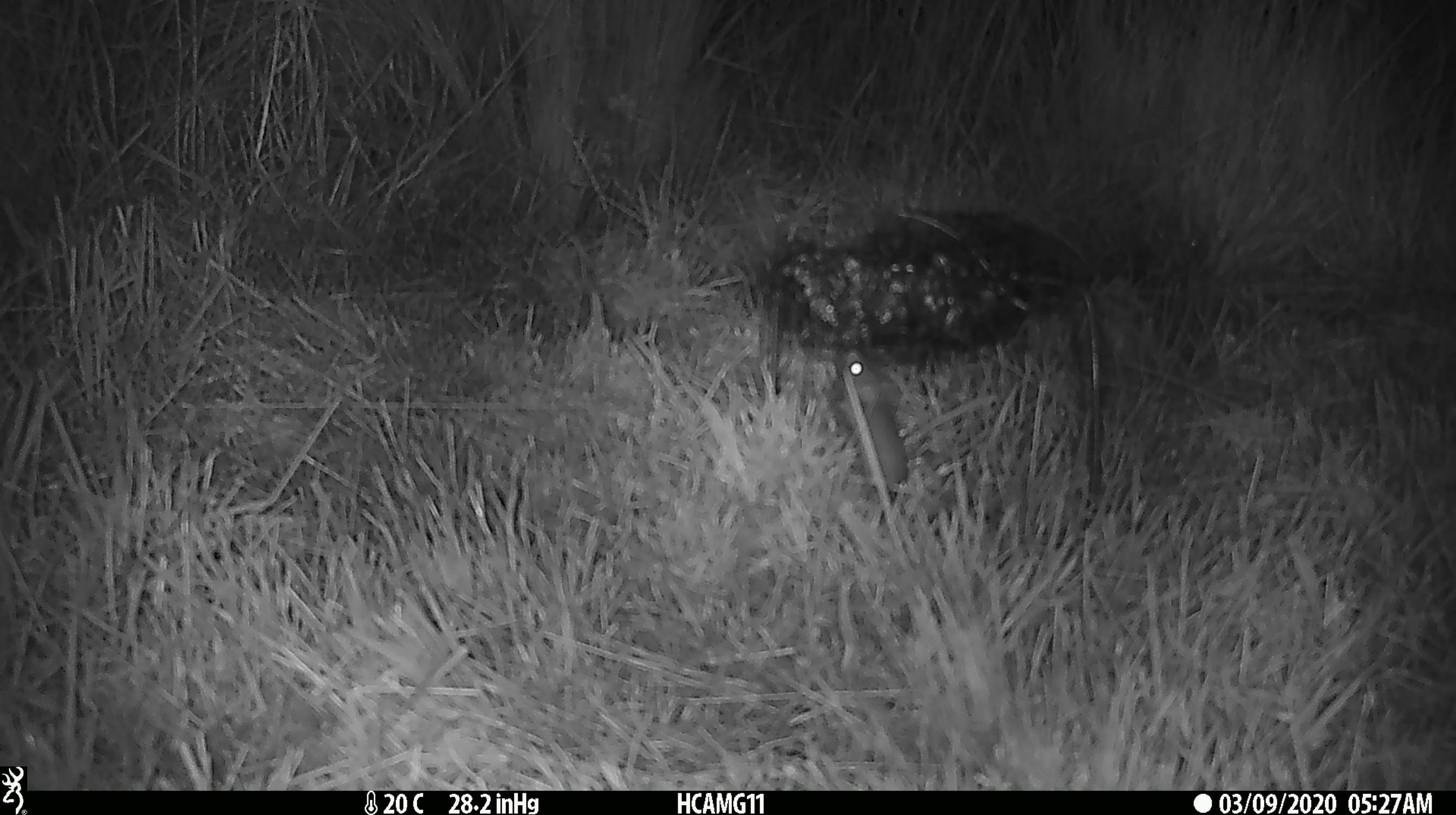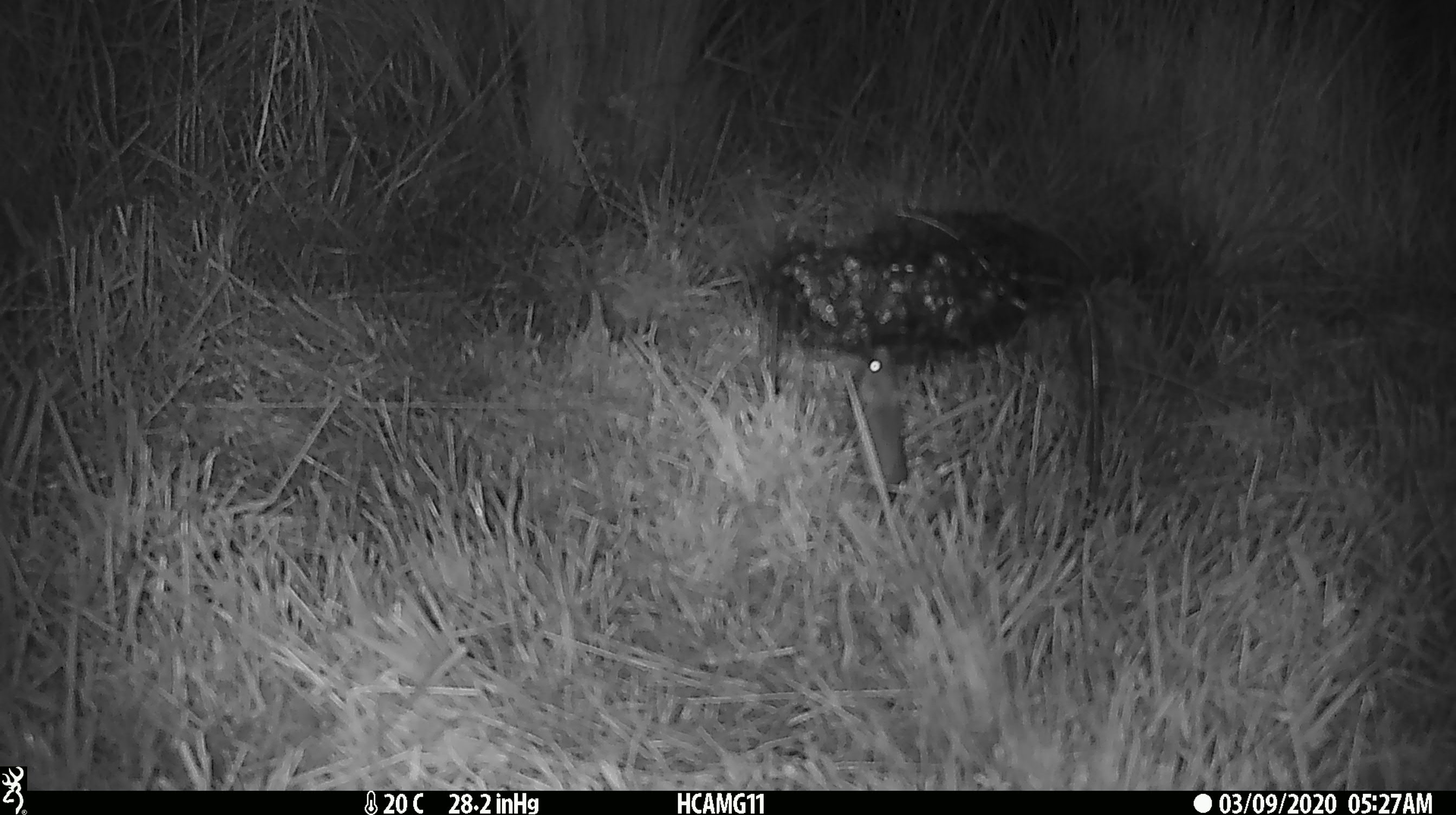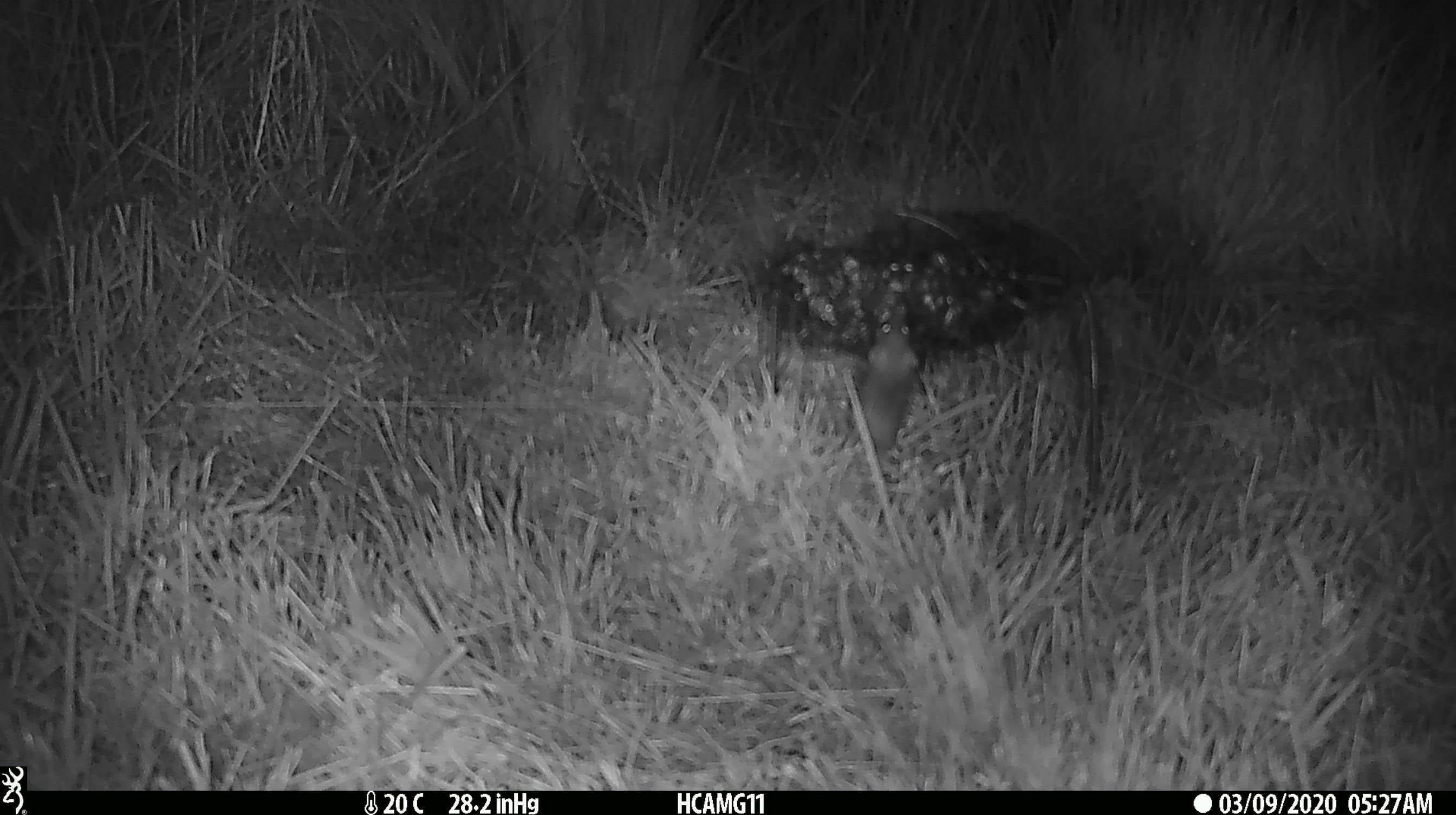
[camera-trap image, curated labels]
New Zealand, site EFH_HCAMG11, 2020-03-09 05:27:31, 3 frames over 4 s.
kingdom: Animalia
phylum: Chordata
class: Mammalia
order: Rodentia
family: Muridae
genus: Mus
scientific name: Mus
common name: mouse